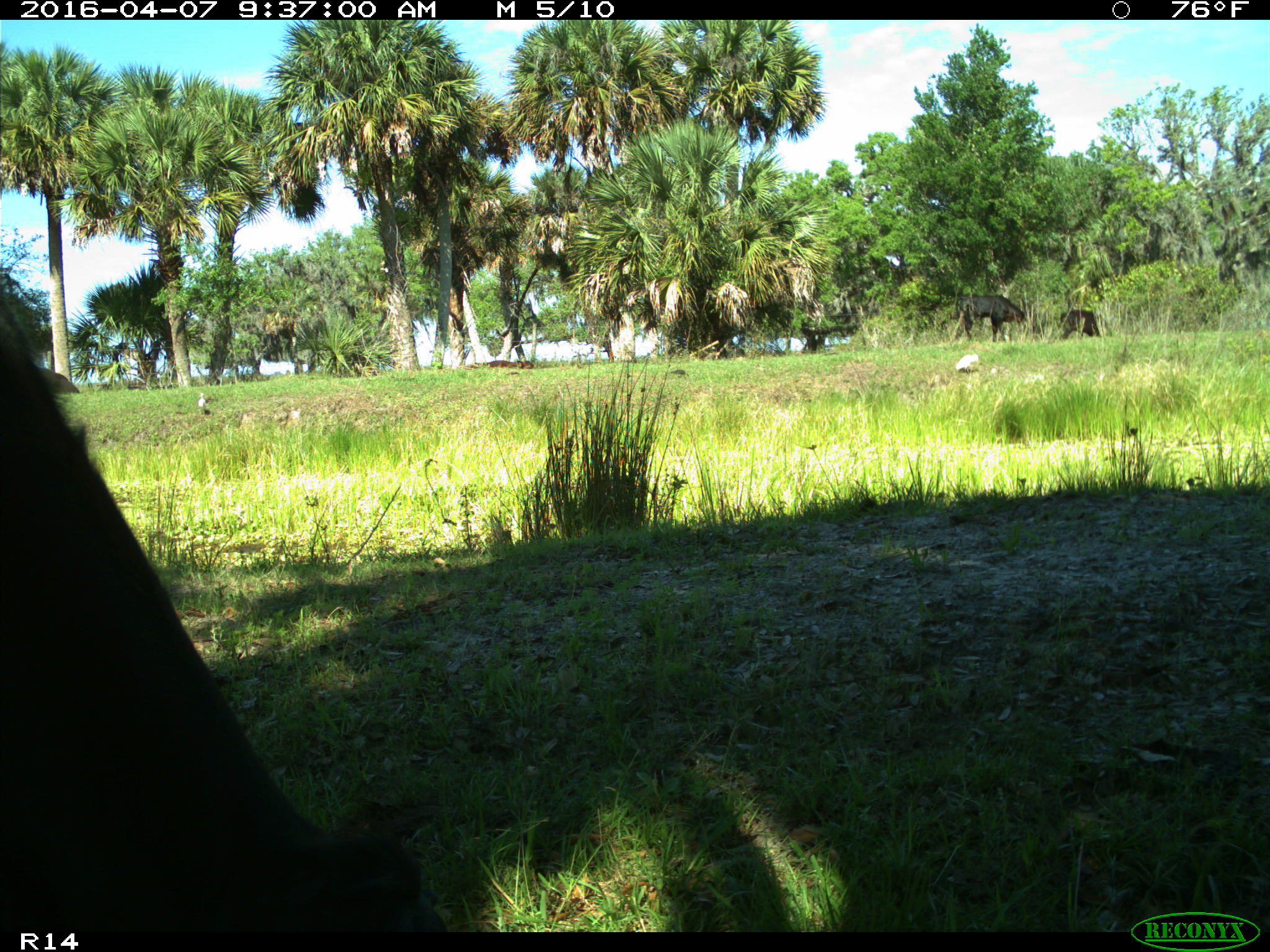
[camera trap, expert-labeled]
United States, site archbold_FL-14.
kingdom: Animalia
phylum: Chordata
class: Mammalia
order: Artiodactyla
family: Bovidae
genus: Bos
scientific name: Bos taurus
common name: domestic cow